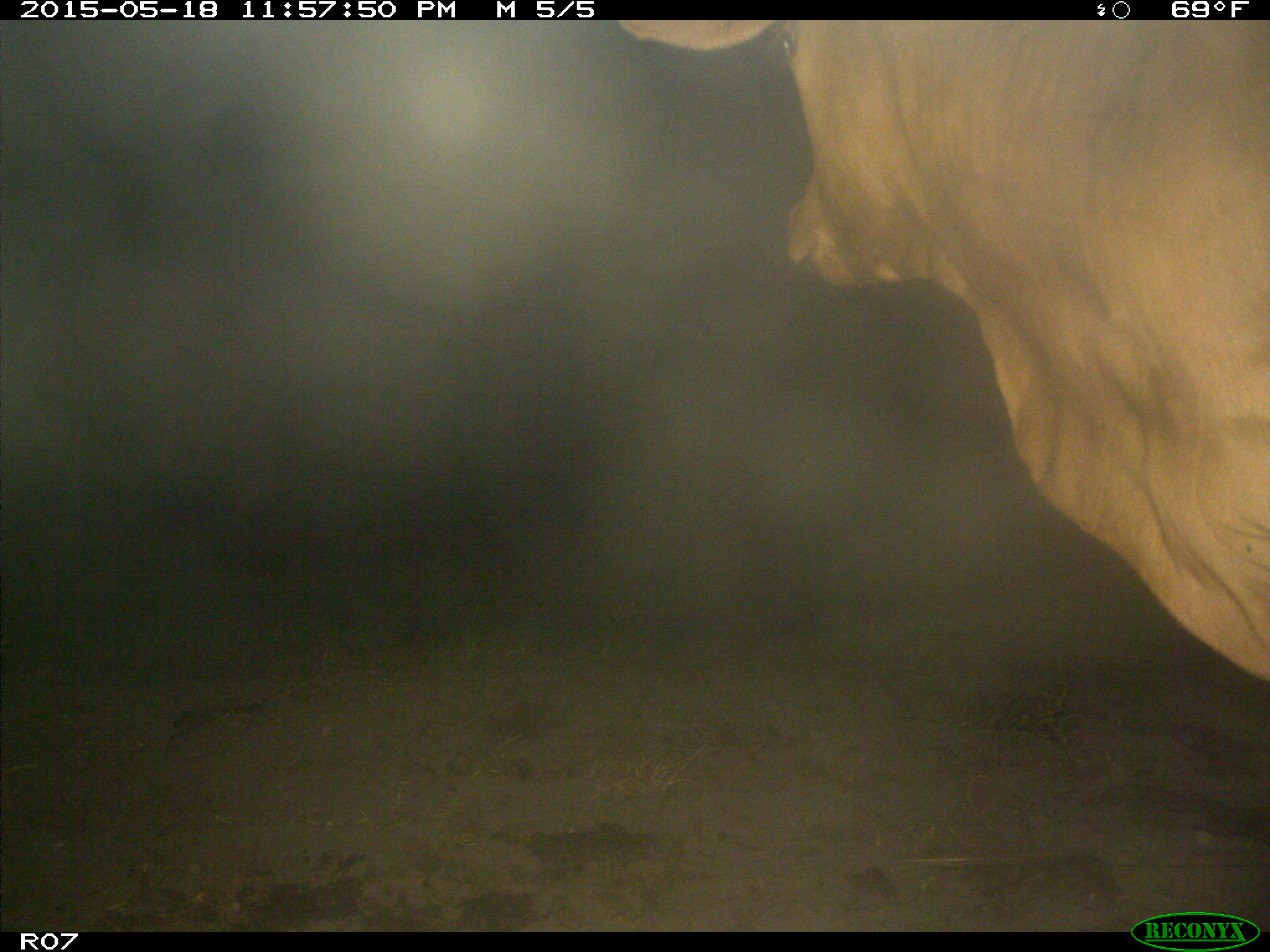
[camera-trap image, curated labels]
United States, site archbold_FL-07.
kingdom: Animalia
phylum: Chordata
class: Mammalia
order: Artiodactyla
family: Bovidae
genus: Bos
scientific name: Bos taurus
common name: domestic cow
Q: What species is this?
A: Bos taurus (domestic cow).